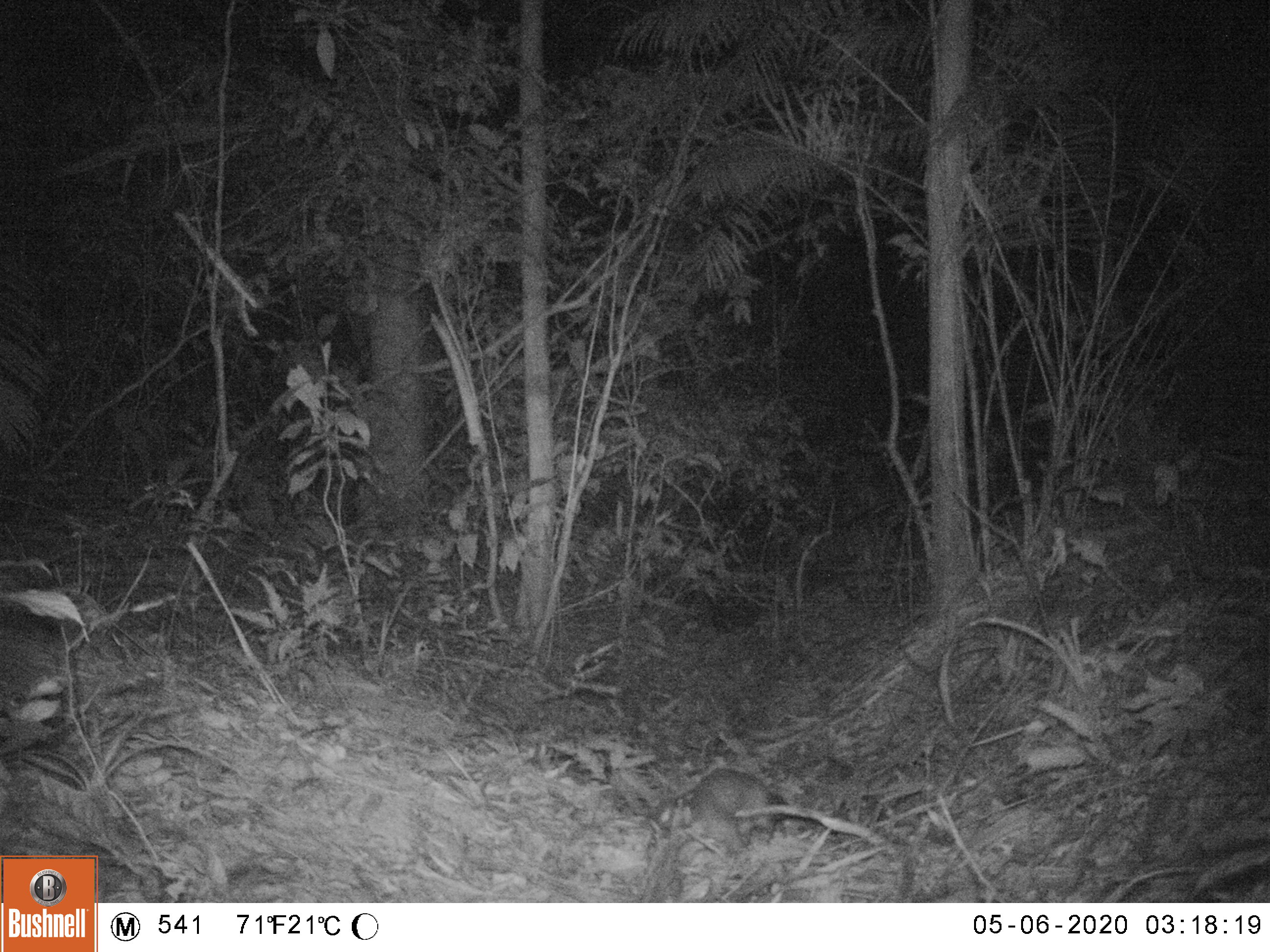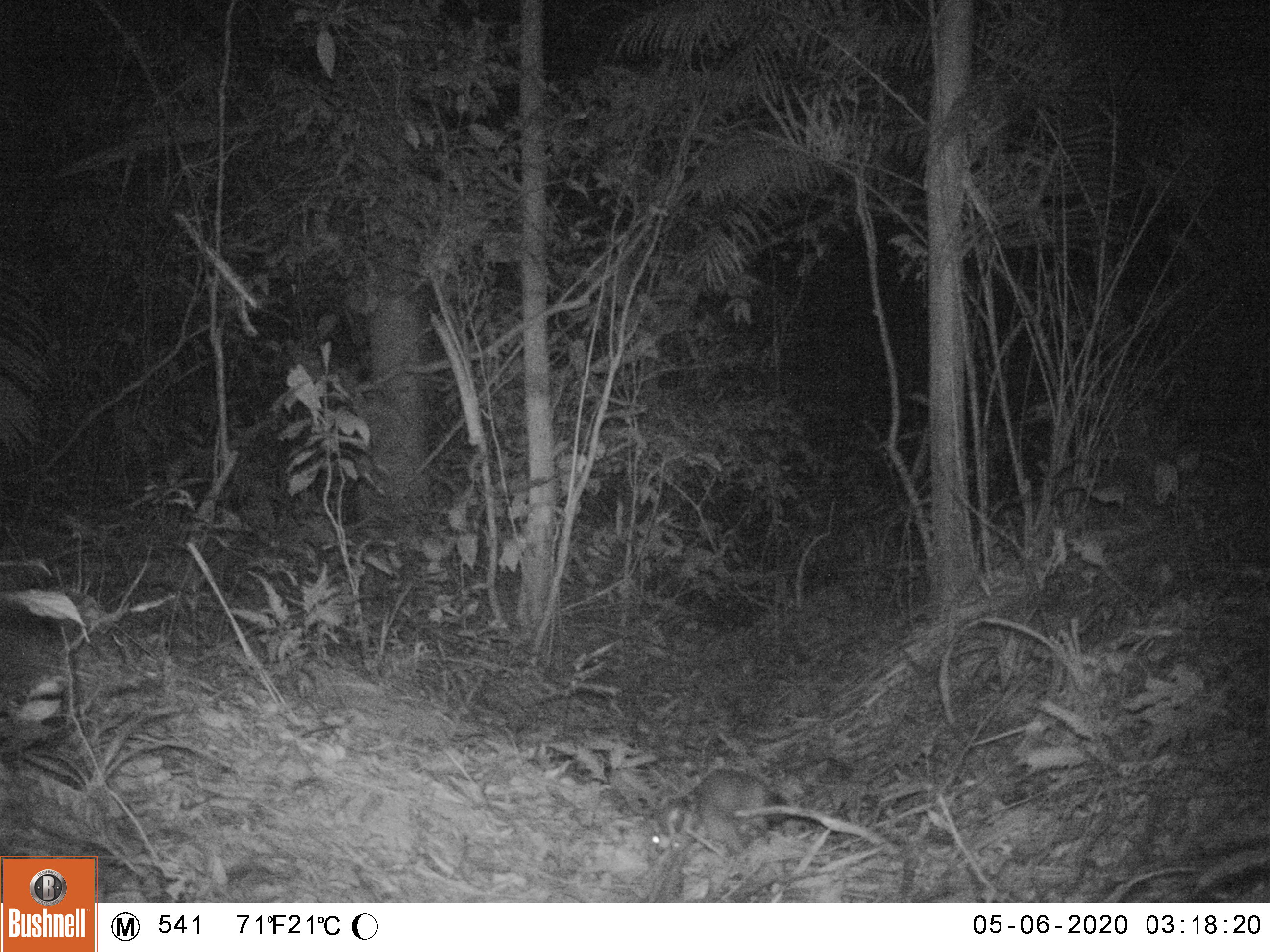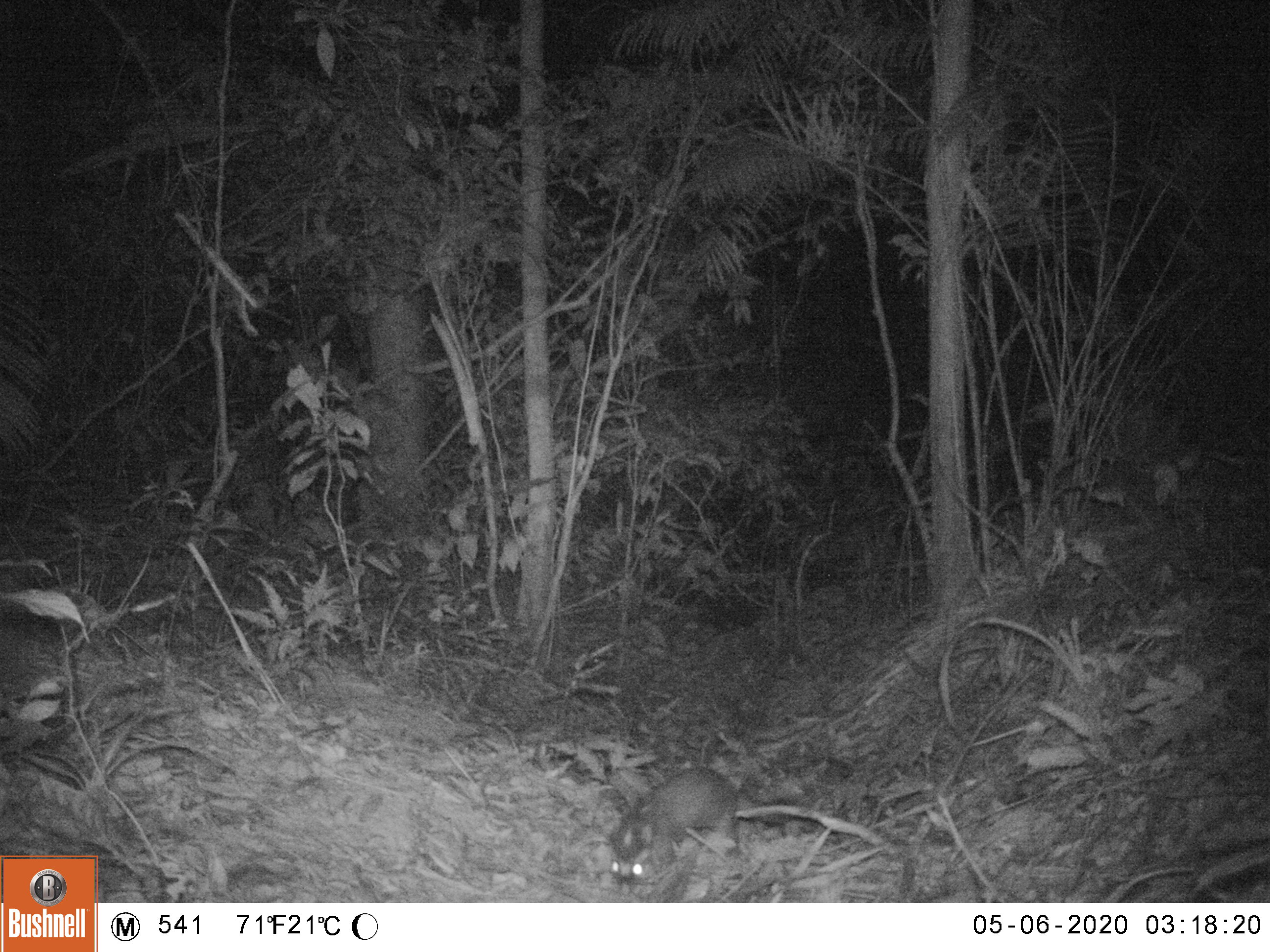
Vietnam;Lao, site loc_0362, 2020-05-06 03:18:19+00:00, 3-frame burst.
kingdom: Animalia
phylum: Chordata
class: Mammalia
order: Carnivora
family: Mustelidae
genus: Melogale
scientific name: Melogale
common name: ferret badger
Ferret badger (Melogale). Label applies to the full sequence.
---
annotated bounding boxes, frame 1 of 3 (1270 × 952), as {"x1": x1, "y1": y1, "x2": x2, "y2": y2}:
ferret badger: {"x1": 650, "y1": 767, "x2": 776, "y2": 851}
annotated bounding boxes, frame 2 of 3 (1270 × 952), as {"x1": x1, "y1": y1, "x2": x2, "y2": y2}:
ferret badger: {"x1": 646, "y1": 769, "x2": 784, "y2": 863}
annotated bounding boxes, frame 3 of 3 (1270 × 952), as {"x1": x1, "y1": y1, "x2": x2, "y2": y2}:
ferret badger: {"x1": 609, "y1": 766, "x2": 738, "y2": 895}